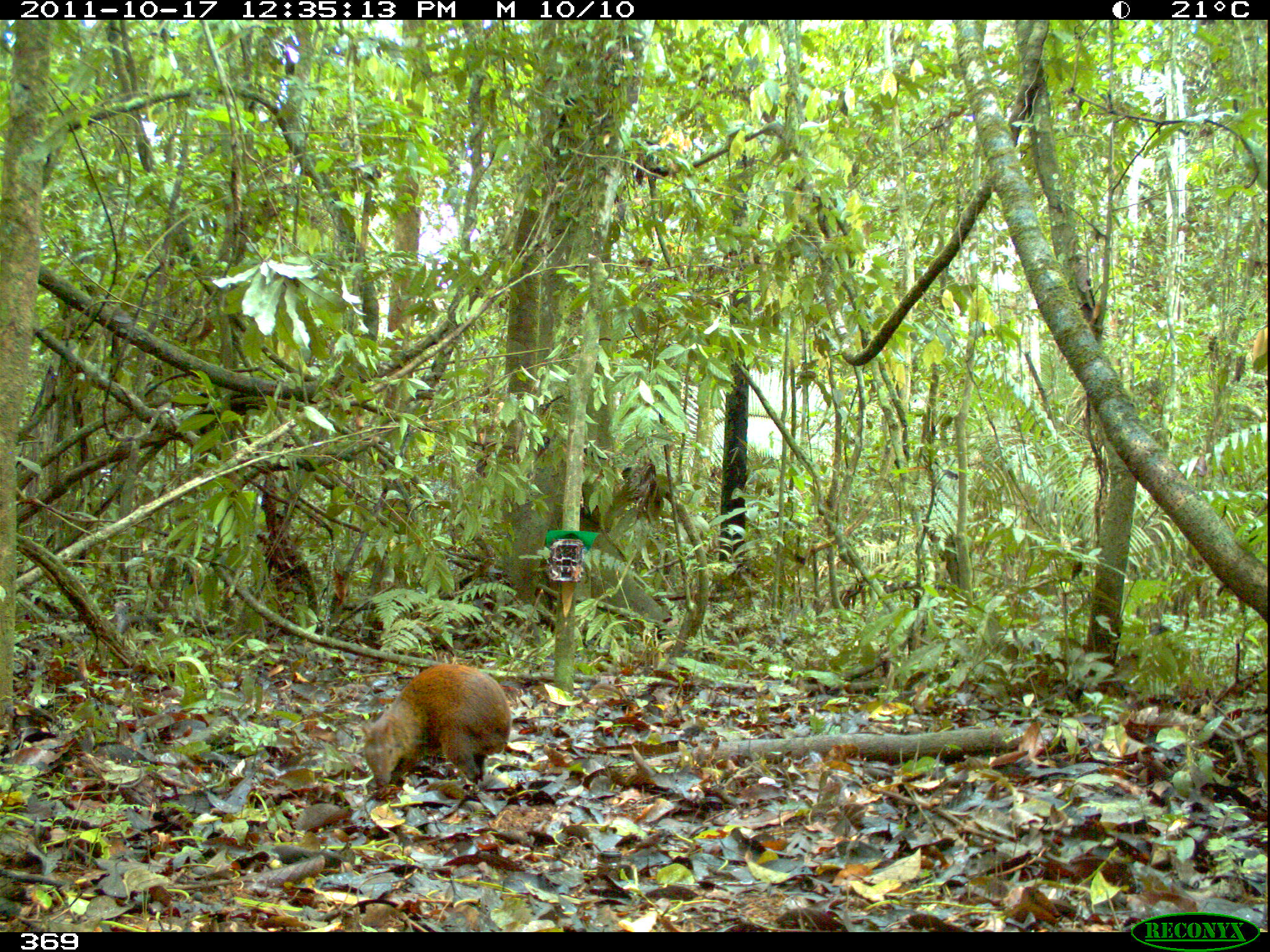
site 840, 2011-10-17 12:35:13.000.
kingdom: Animalia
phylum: Chordata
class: Mammalia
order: Rodentia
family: Dasyproctidae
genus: Dasyprocta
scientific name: Dasyprocta punctata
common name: central american agouti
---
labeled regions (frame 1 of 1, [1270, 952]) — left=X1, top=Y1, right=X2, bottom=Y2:
dasyprocta punctata: left=358, top=660, right=513, bottom=792